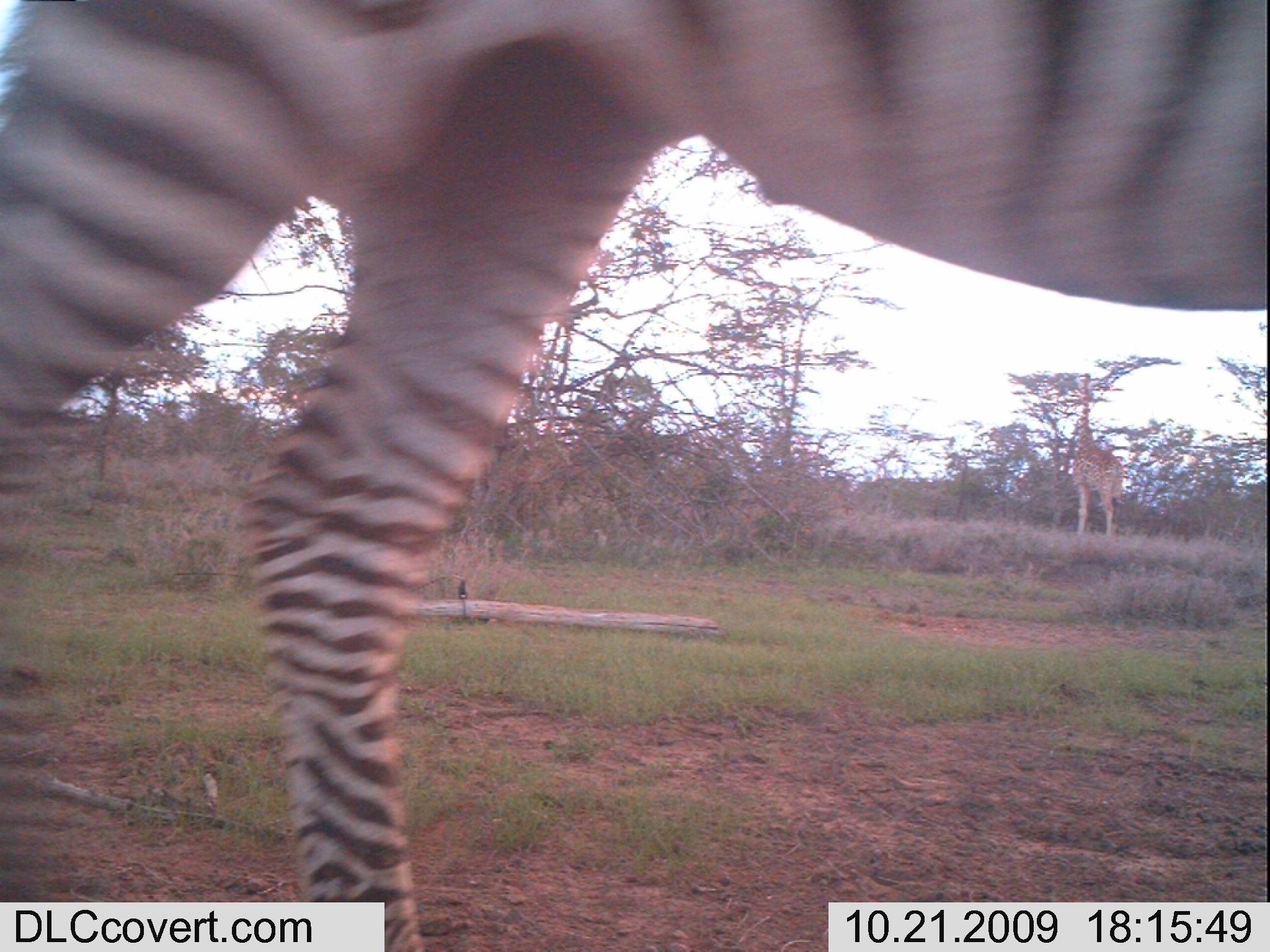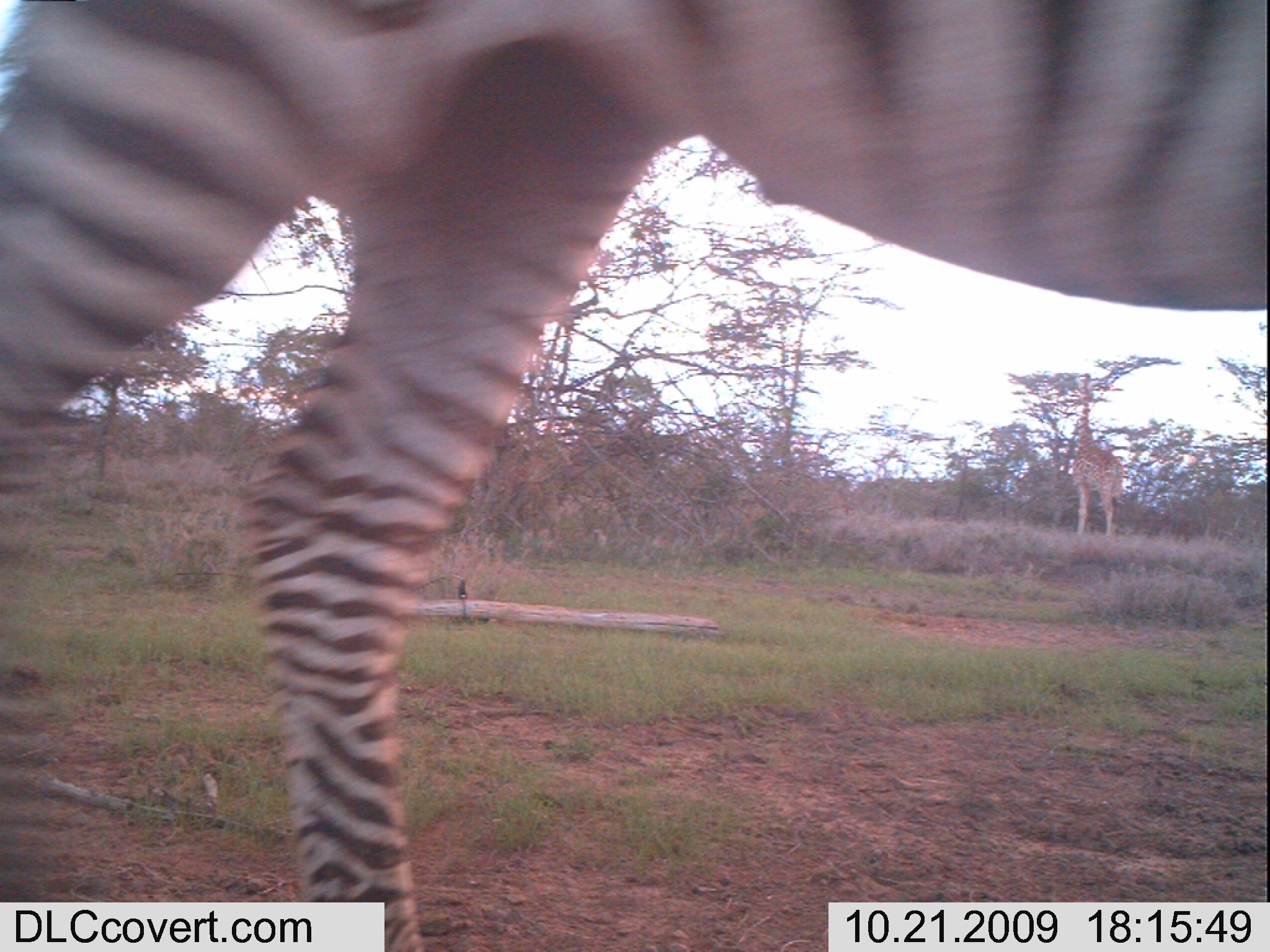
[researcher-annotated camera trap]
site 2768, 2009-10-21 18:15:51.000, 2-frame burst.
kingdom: Animalia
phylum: Chordata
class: Mammalia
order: Perissodactyla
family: Equidae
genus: Equus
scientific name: Equus quagga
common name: plains zebra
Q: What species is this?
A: Equus quagga (plains zebra).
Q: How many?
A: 1.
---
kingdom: Animalia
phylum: Chordata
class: Mammalia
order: Artiodactyla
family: Giraffidae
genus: Giraffa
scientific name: Giraffa camelopardalis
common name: giraffe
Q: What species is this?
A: Giraffa camelopardalis (giraffe).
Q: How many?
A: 1.